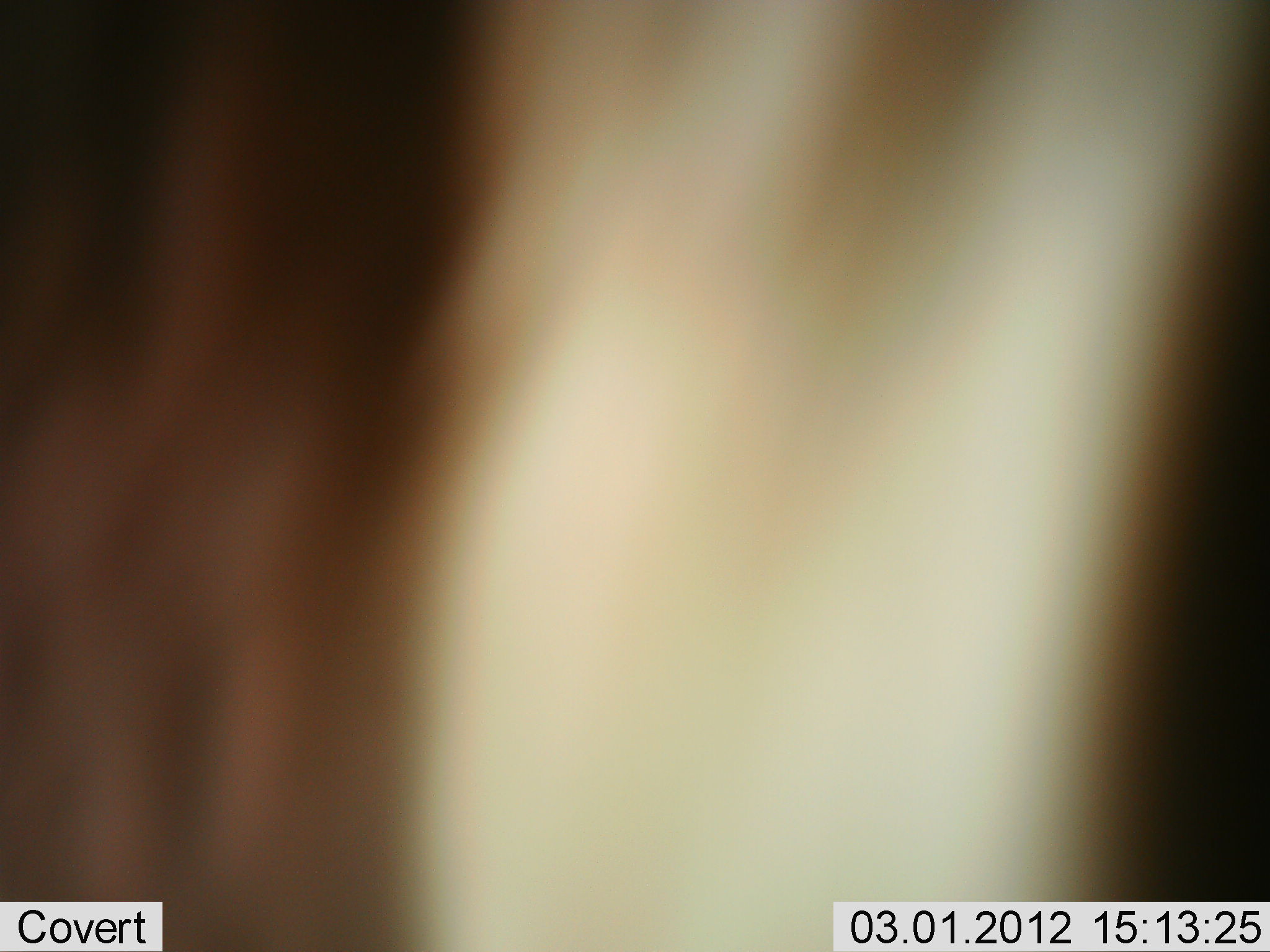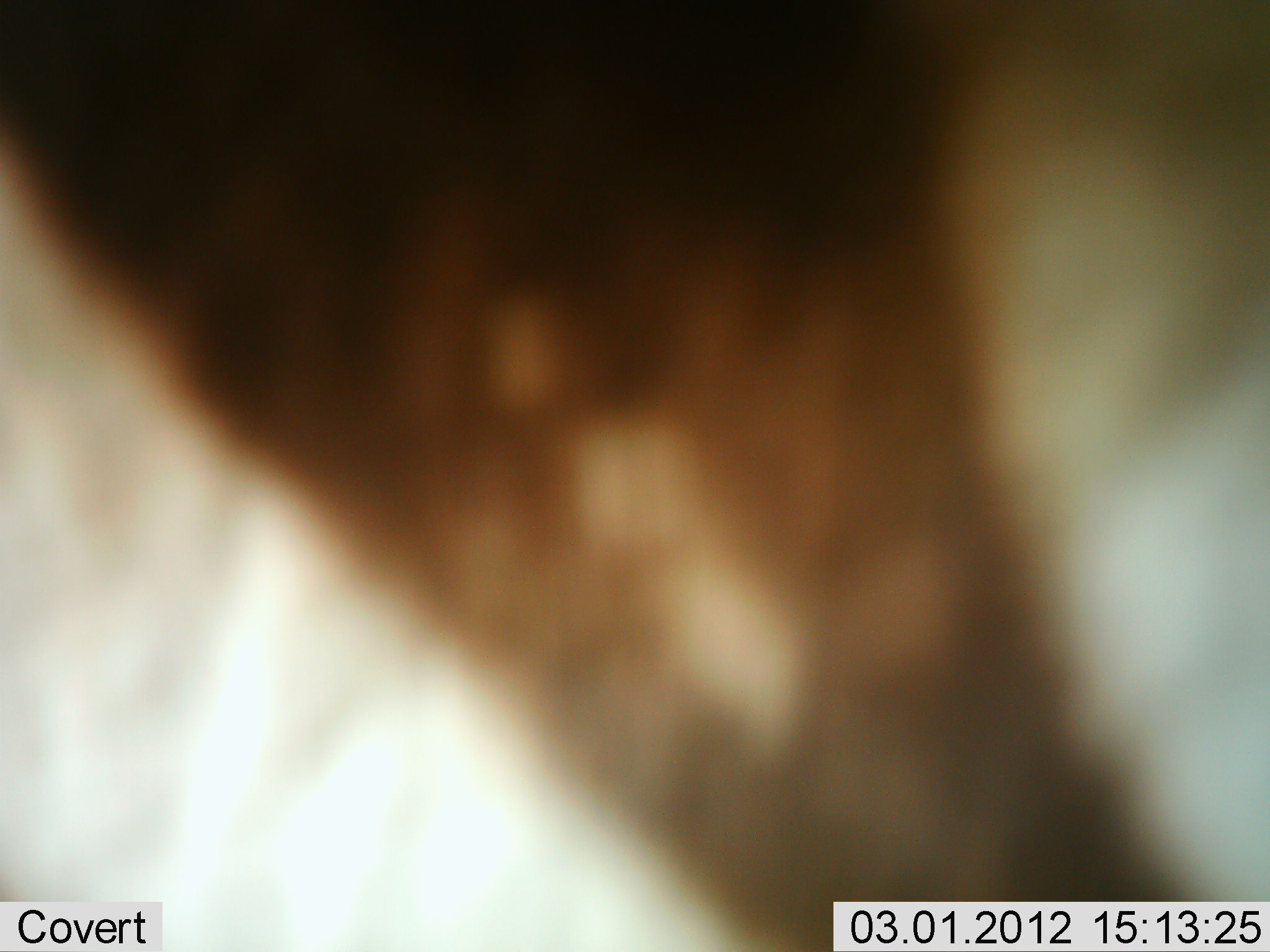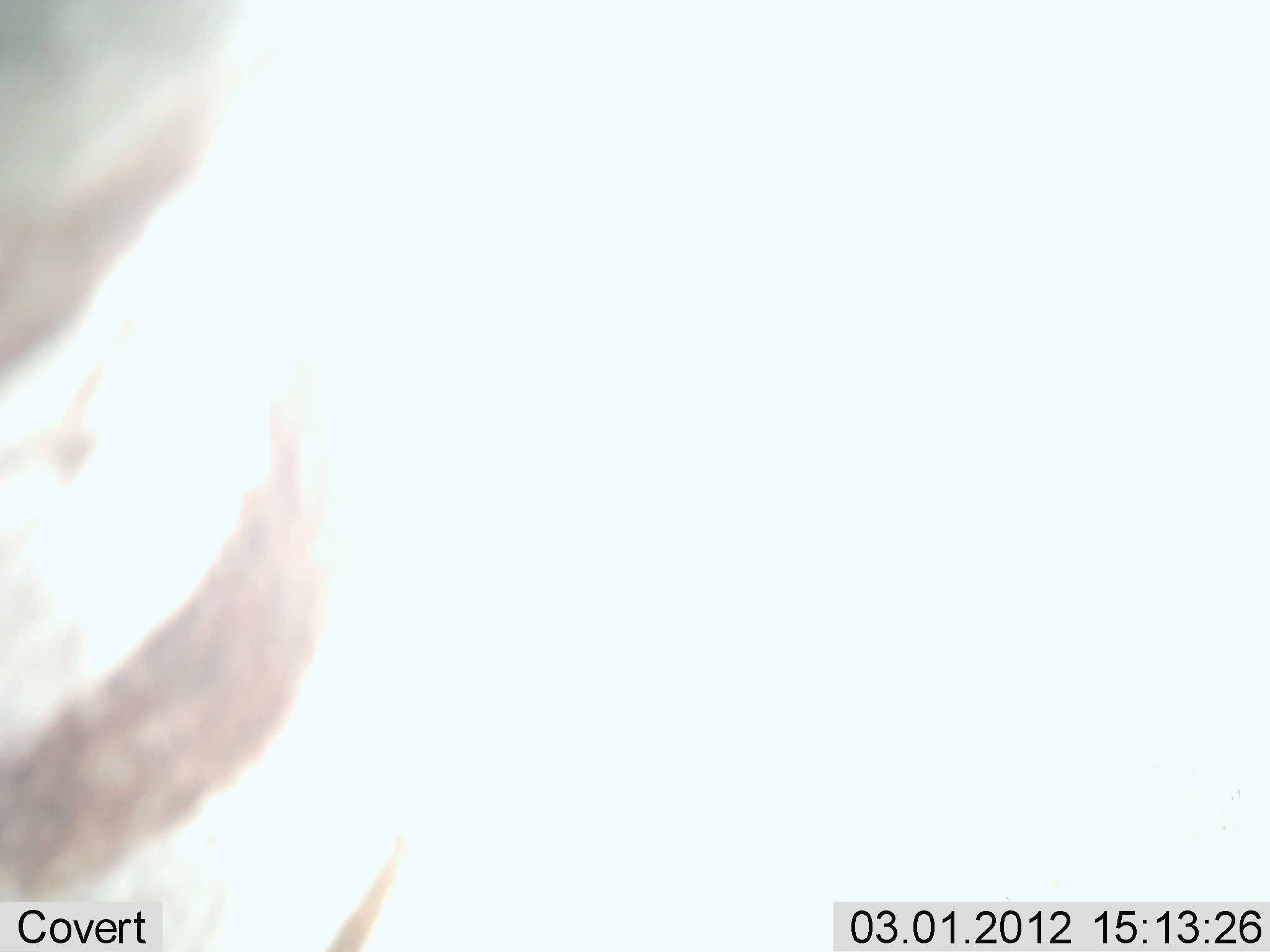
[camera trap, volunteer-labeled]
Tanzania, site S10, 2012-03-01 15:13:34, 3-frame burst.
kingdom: Animalia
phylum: Chordata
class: Mammalia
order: Perissodactyla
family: Equidae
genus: Equus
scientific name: Equus quagga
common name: plains zebra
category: zebra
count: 1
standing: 44%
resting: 0%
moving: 61%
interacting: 0%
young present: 0%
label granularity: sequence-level